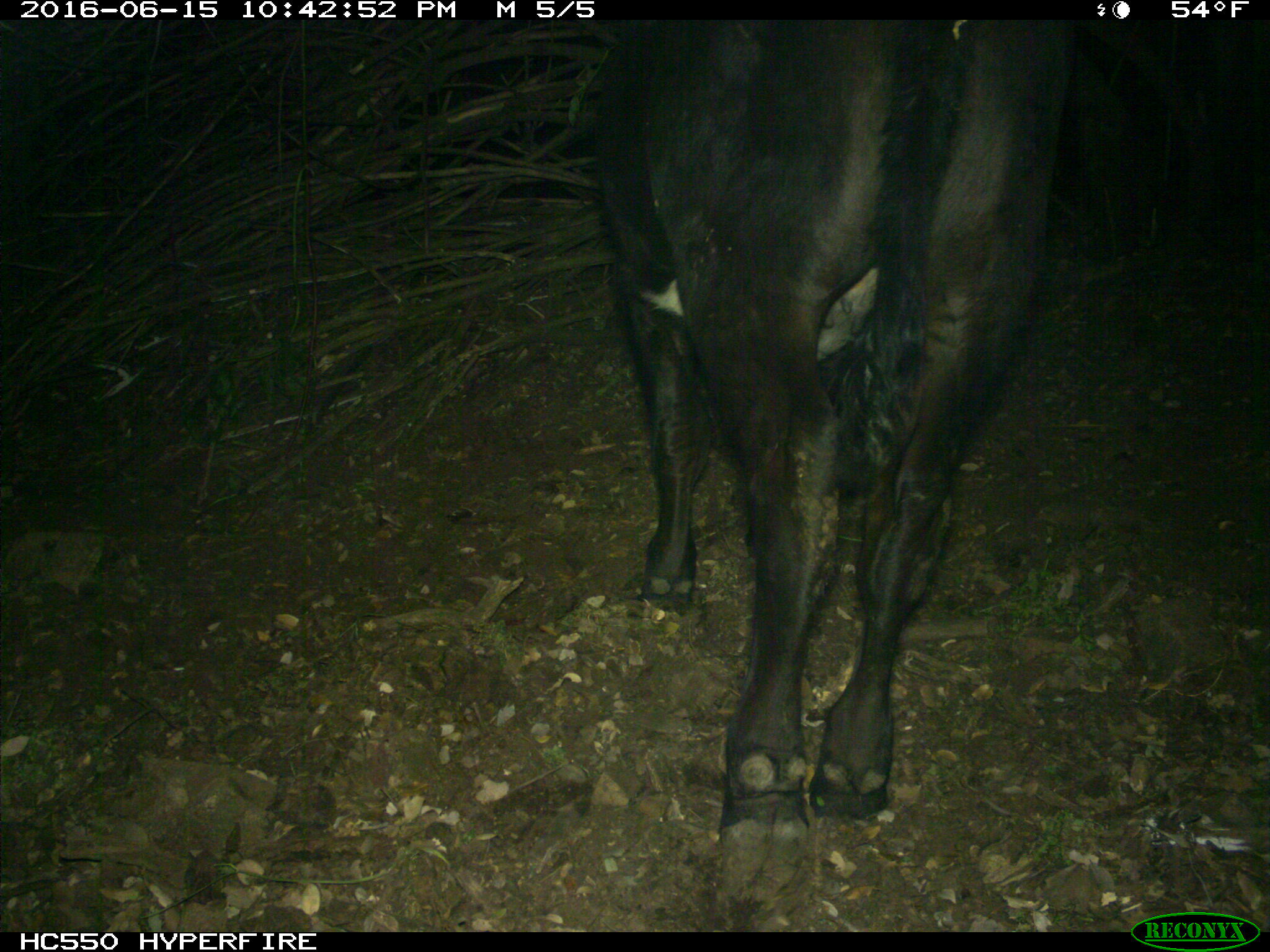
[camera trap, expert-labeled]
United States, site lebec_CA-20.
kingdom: Animalia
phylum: Chordata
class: Mammalia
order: Artiodactyla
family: Bovidae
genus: Bos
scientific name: Bos taurus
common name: domestic cow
Bos taurus (domestic cow).